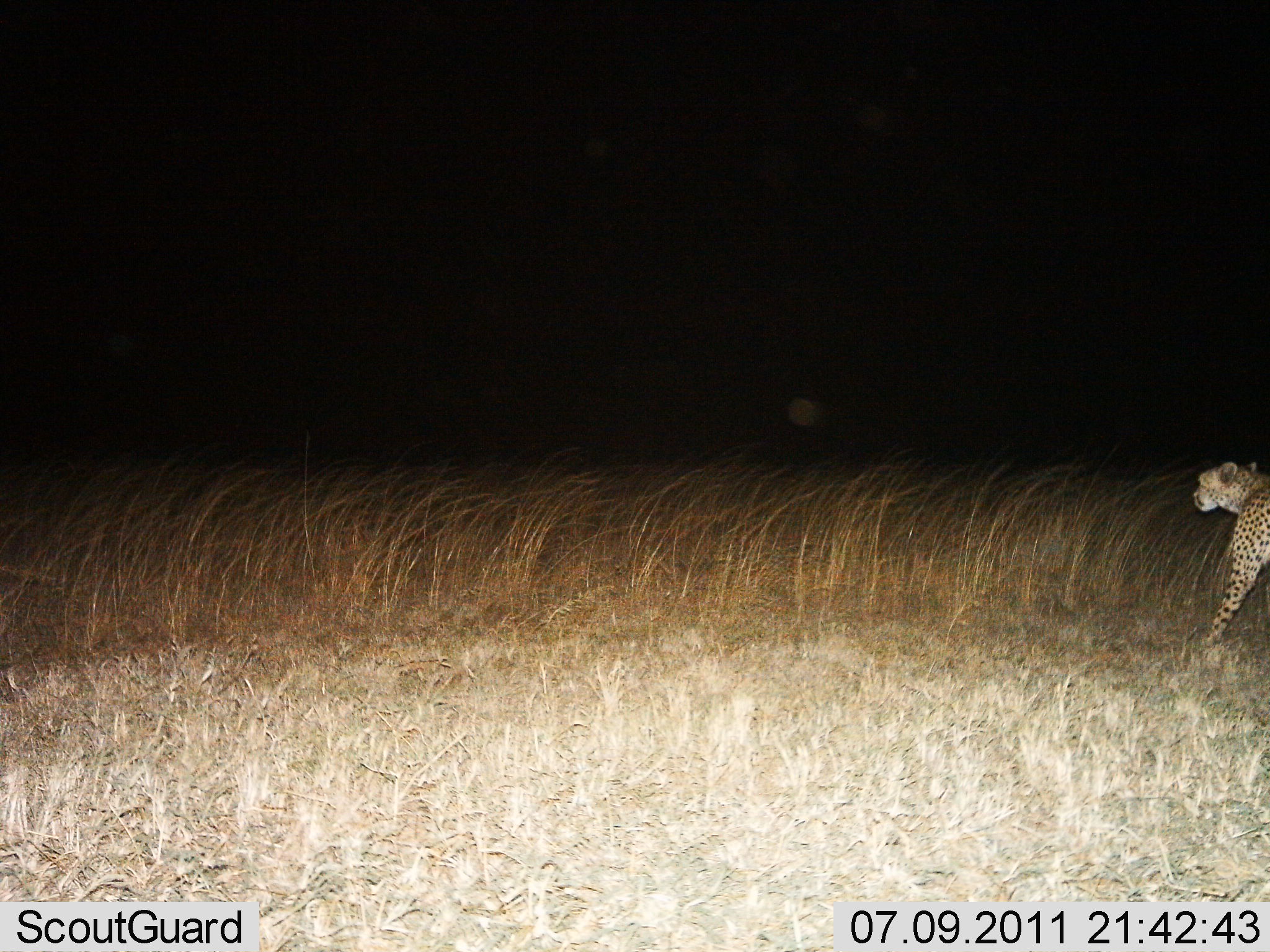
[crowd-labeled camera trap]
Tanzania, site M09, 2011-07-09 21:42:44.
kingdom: Animalia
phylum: Chordata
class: Mammalia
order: Carnivora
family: Felidae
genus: Acinonyx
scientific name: Acinonyx jubatus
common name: cheetah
Cheetah (Acinonyx jubatus), count 1. Behavior (volunteer vote fractions): standing 23%, resting 0%, moving 77%, interacting 0%. Young present (vote fraction): 0%. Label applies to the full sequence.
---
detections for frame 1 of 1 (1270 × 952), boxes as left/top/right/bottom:
animal: 1189/458/1270/653